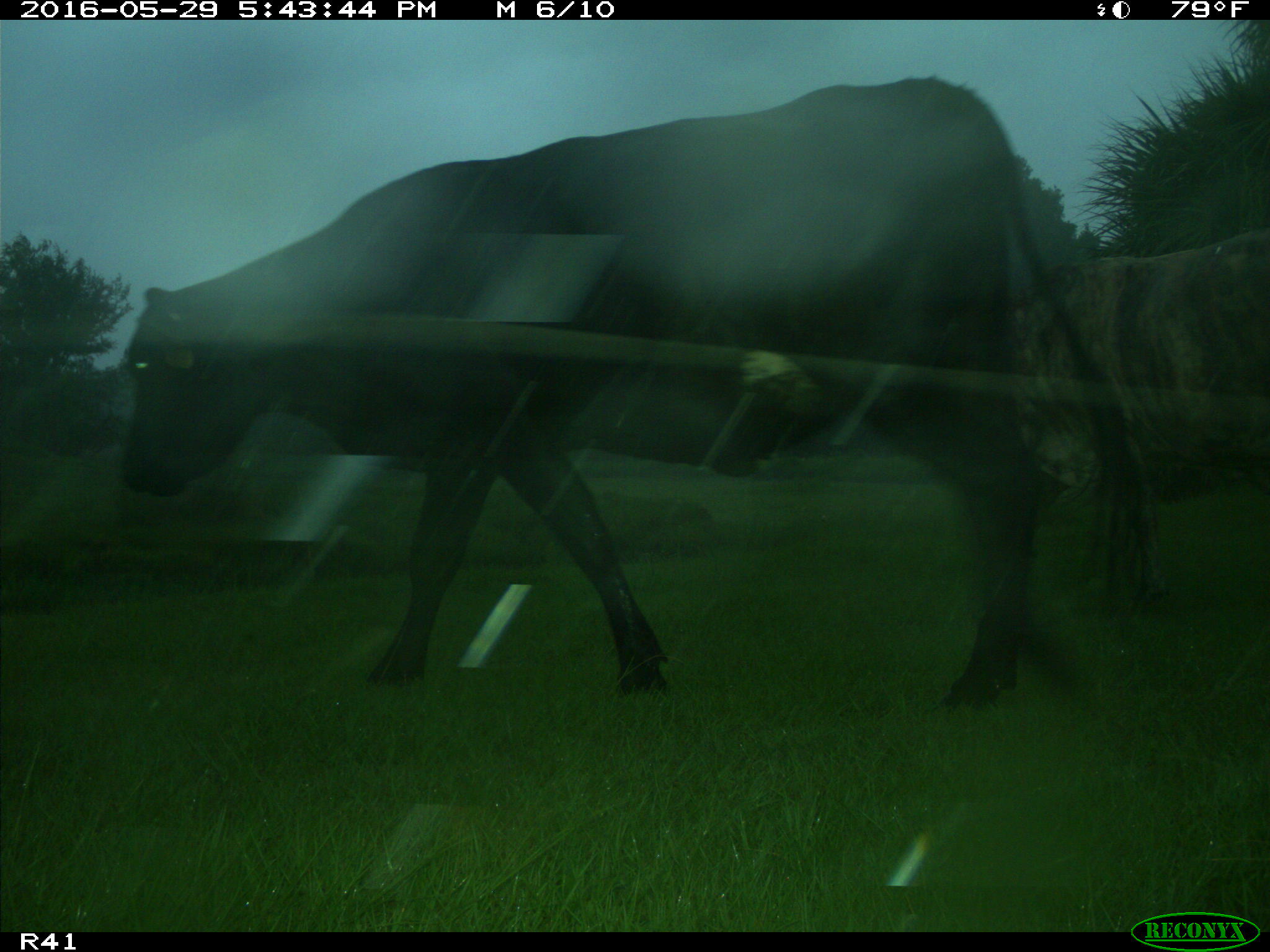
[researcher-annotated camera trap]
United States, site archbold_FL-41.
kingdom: Animalia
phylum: Chordata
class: Mammalia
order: Artiodactyla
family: Bovidae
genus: Bos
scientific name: Bos taurus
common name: domestic cow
Bos taurus (domestic cow).